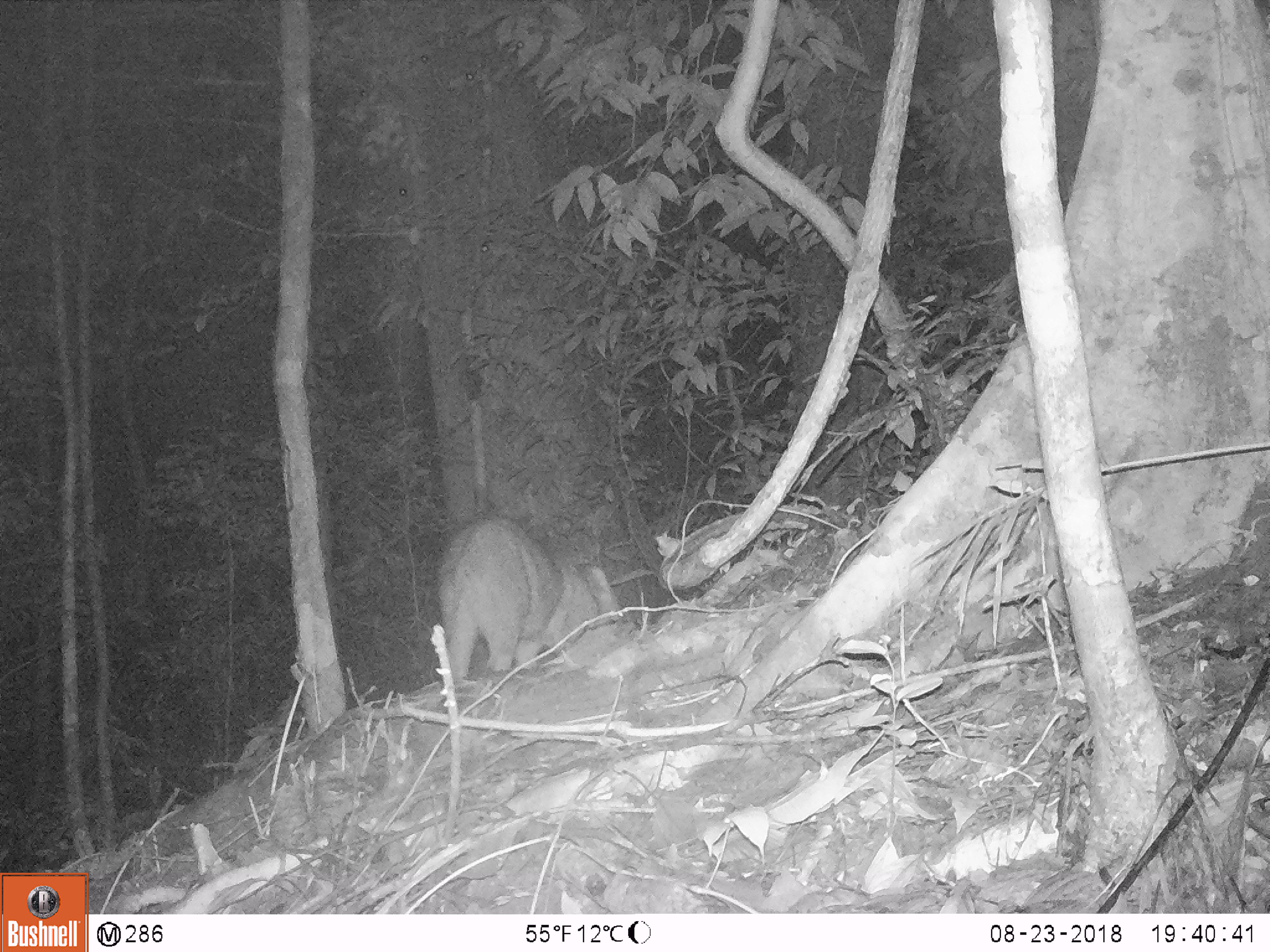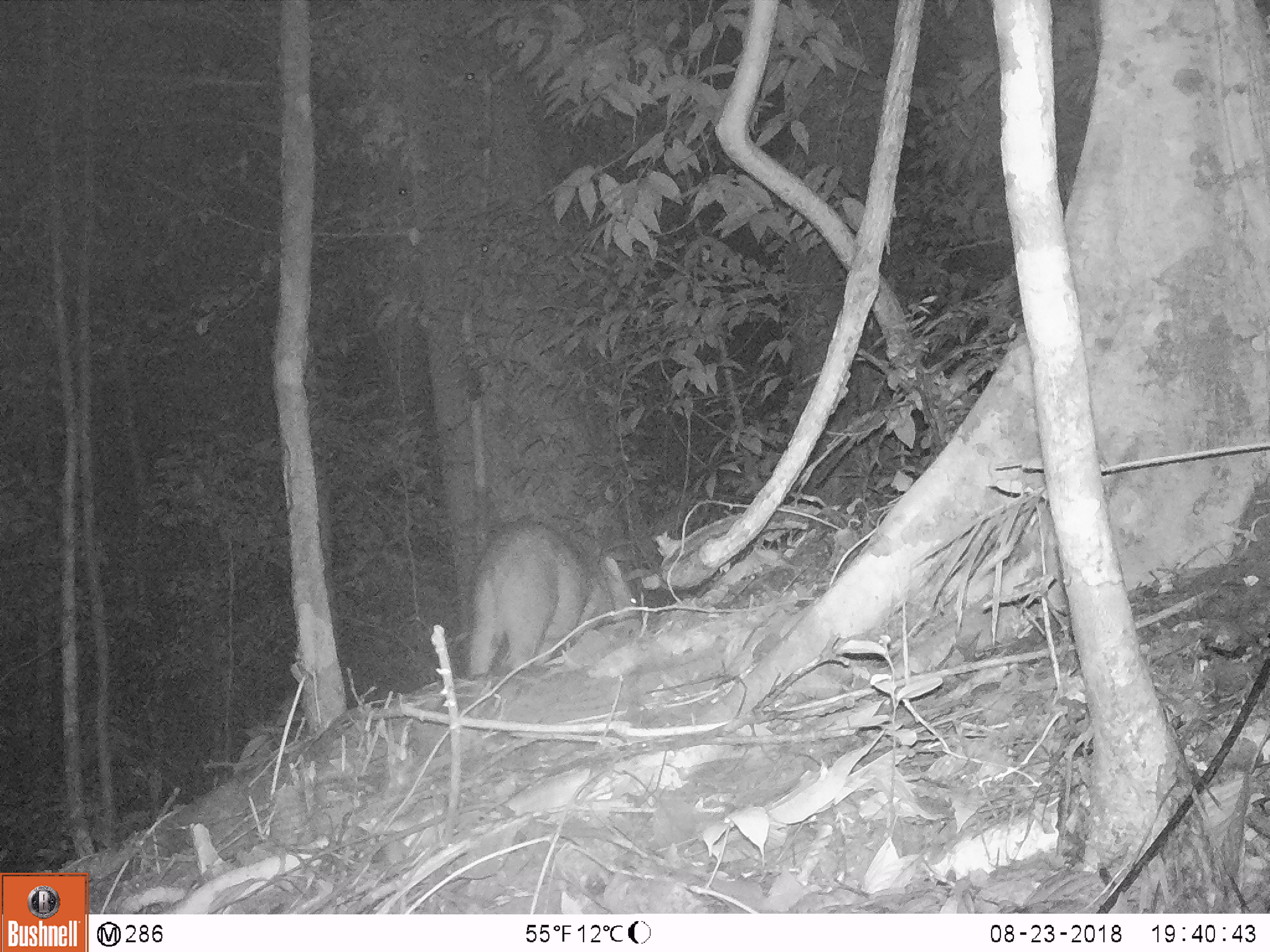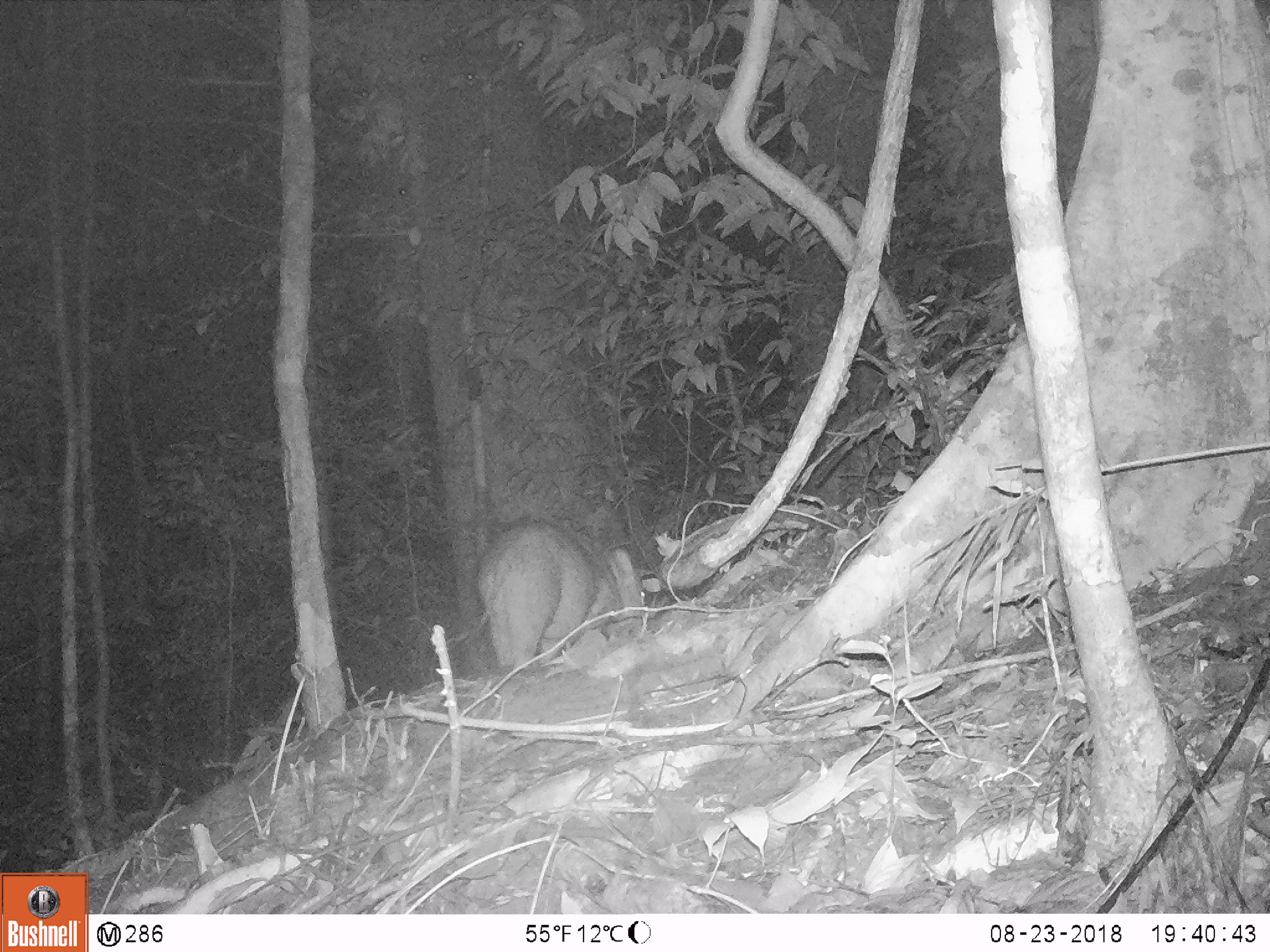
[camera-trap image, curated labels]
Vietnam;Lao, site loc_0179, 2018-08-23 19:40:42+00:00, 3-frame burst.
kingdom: Animalia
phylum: Chordata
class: Mammalia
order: Artiodactyla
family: Suidae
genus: Sus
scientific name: Sus scrofa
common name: eurasian wild pig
Eurasian wild pig (Sus scrofa). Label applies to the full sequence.